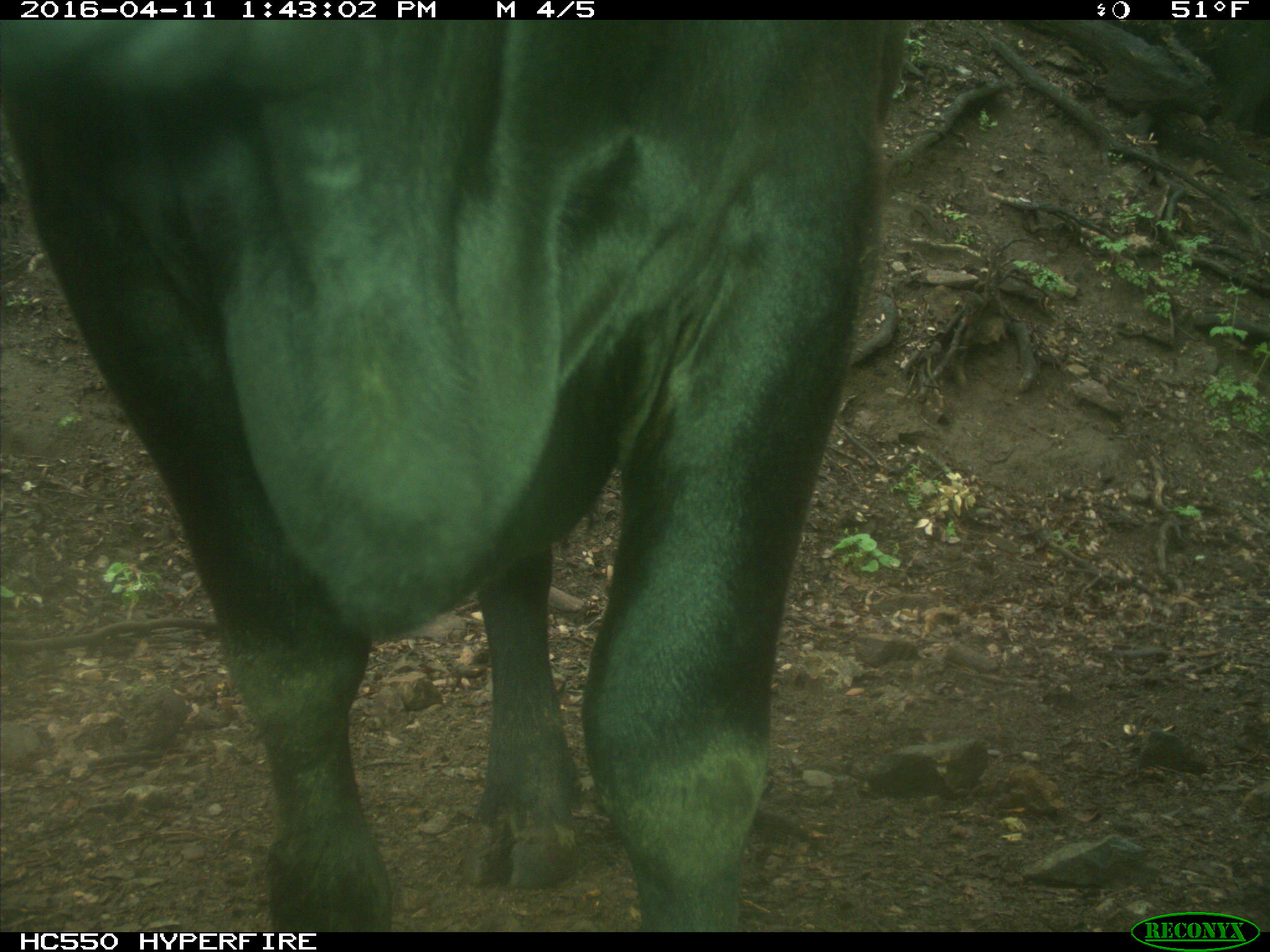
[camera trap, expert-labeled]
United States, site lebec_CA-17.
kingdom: Animalia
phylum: Chordata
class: Mammalia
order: Artiodactyla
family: Bovidae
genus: Bos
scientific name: Bos taurus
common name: domestic cow